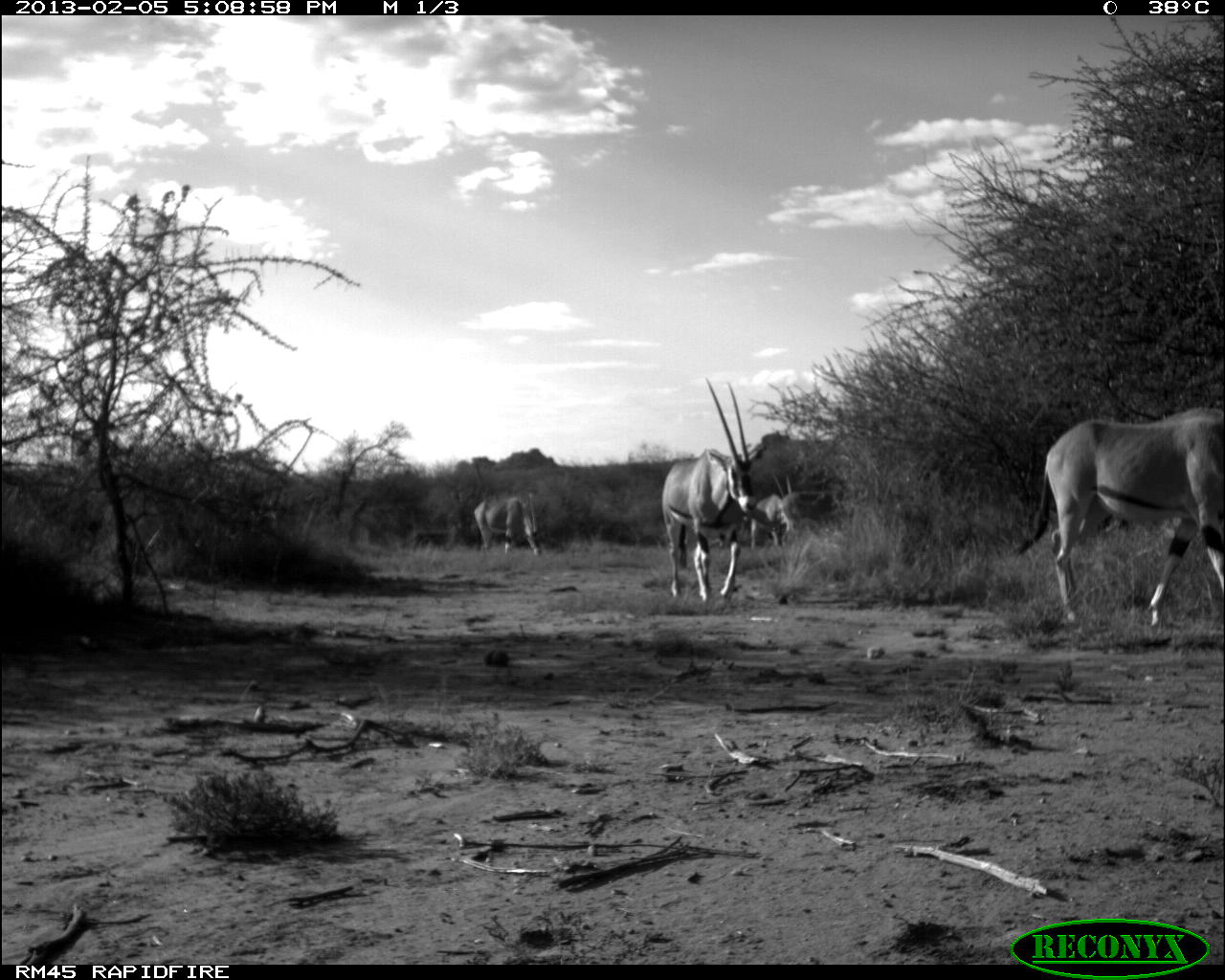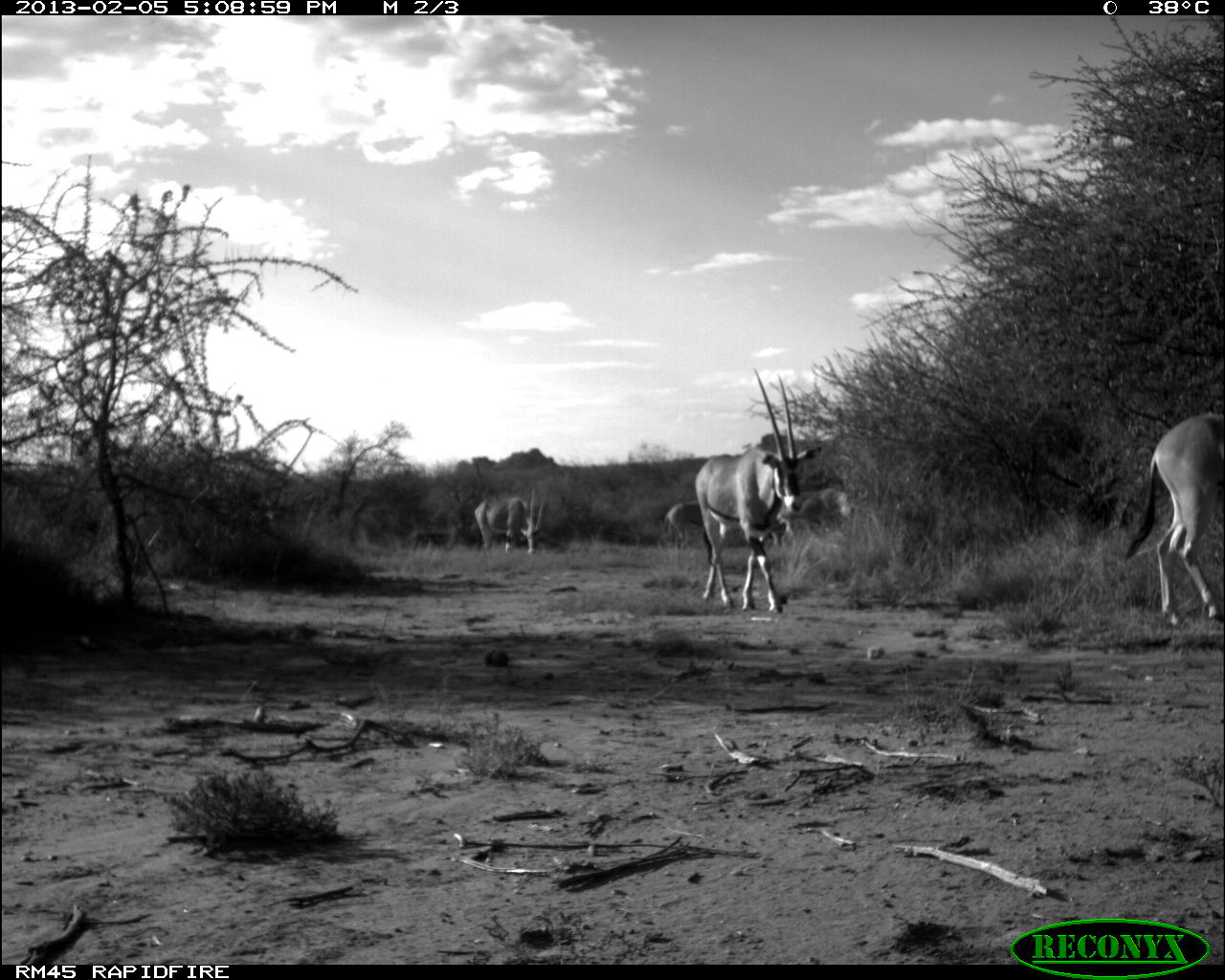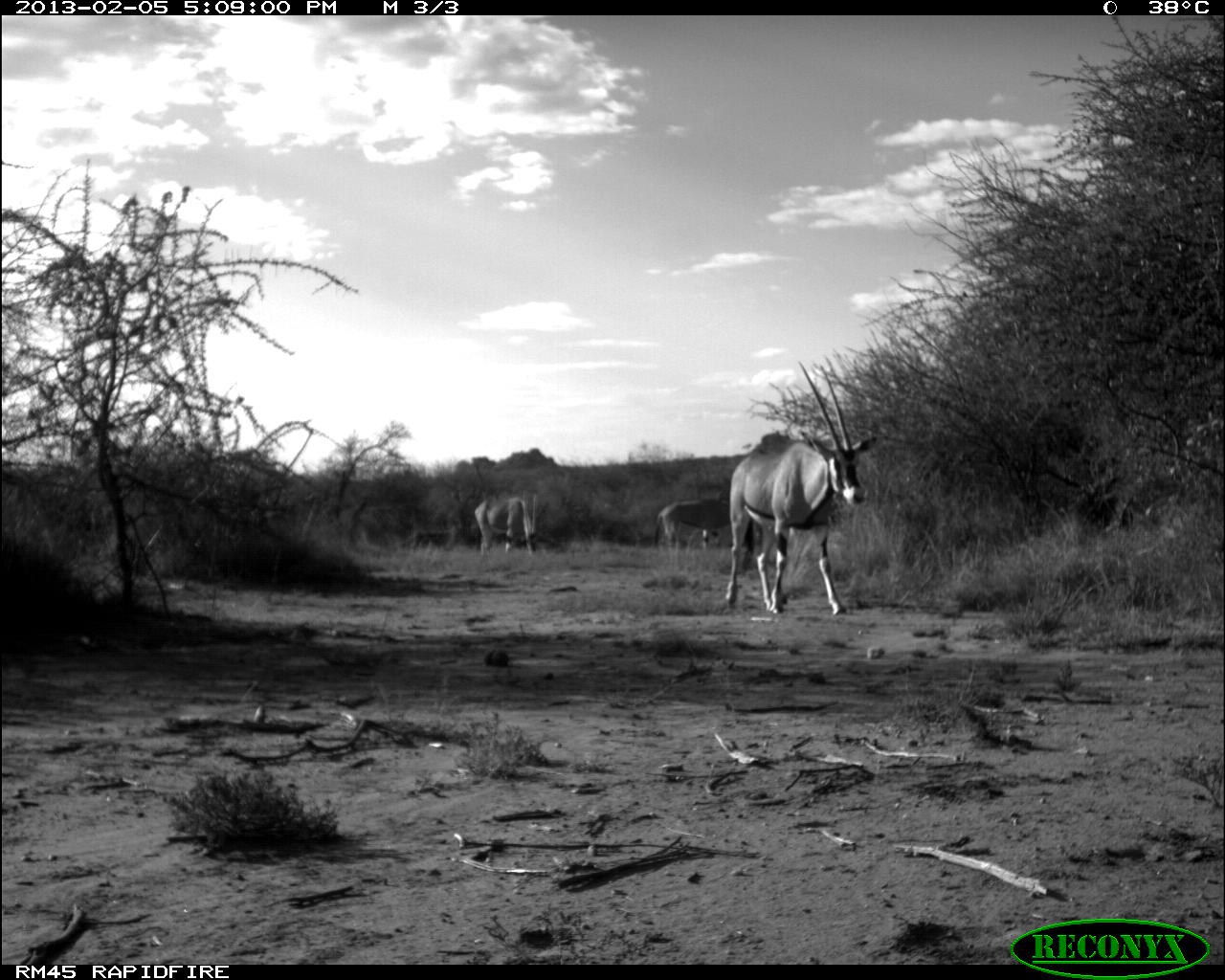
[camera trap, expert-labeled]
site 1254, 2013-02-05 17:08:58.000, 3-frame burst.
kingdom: Animalia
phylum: Chordata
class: Mammalia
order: Artiodactyla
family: Bovidae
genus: Oryx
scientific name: Oryx beisa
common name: east african oryx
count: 6